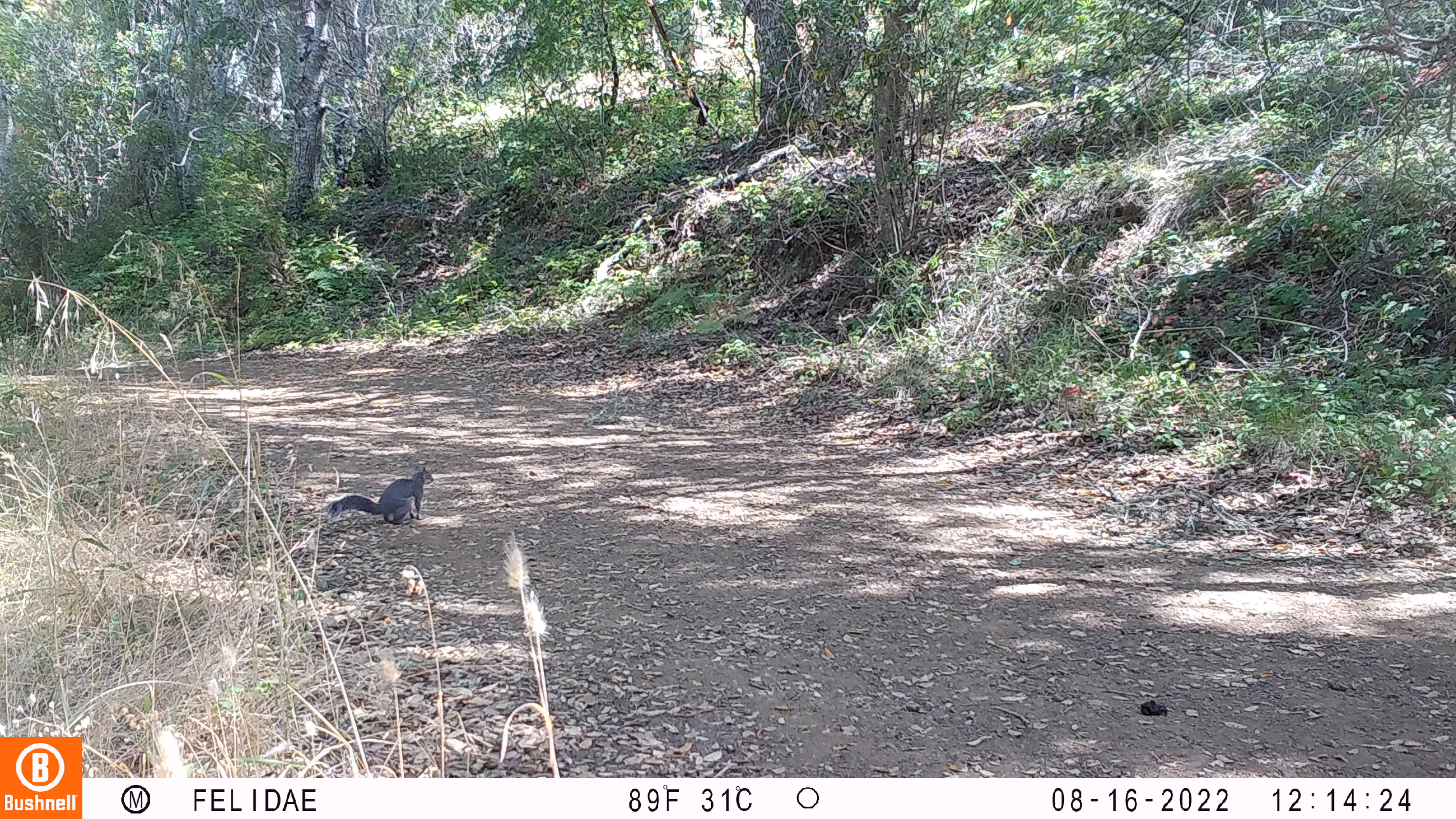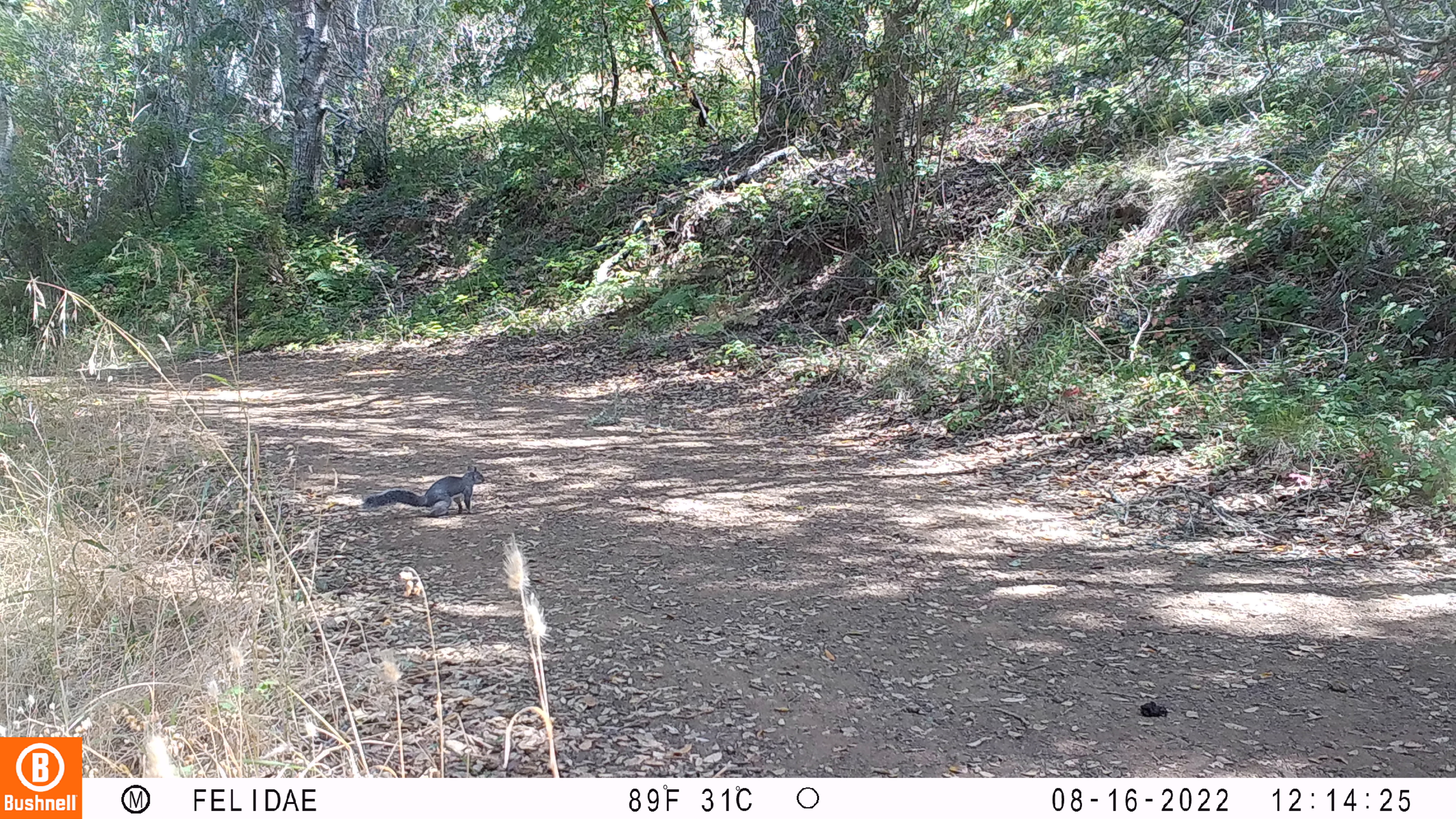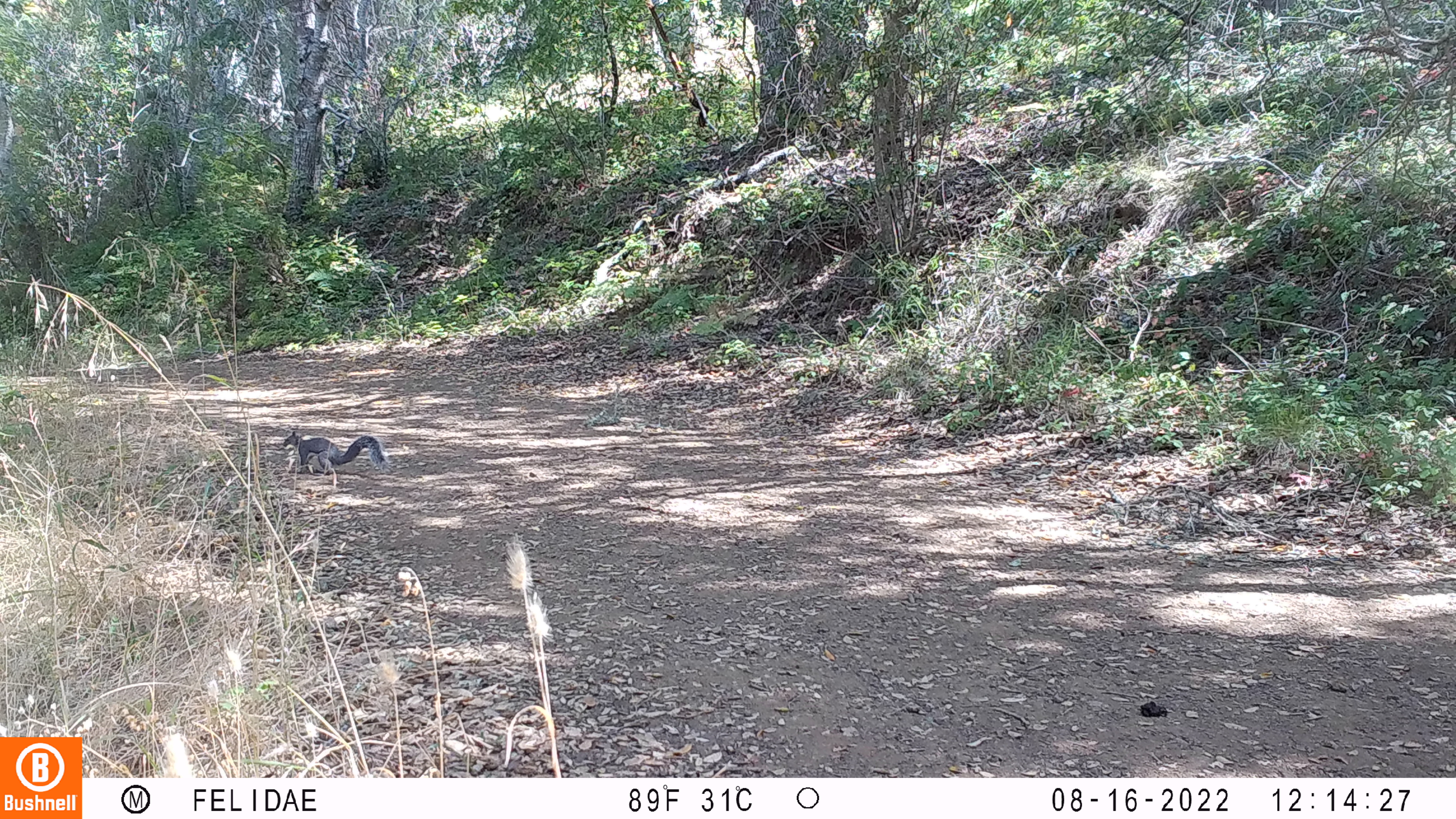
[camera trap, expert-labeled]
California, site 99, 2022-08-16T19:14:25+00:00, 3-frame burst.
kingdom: Animalia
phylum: Chordata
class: Mammalia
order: Rodentia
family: Sciuridae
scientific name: Sciuridae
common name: squirrel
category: unknown squirrel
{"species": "unknown squirrel (squirrel) (Sciuridae)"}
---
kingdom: Animalia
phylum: Chordata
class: Mammalia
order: Rodentia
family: Sciuridae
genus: Sciurus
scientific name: Sciurus griseus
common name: western gray squirrel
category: western grey squirrel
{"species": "western grey squirrel (western gray squirrel) (Sciurus griseus)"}